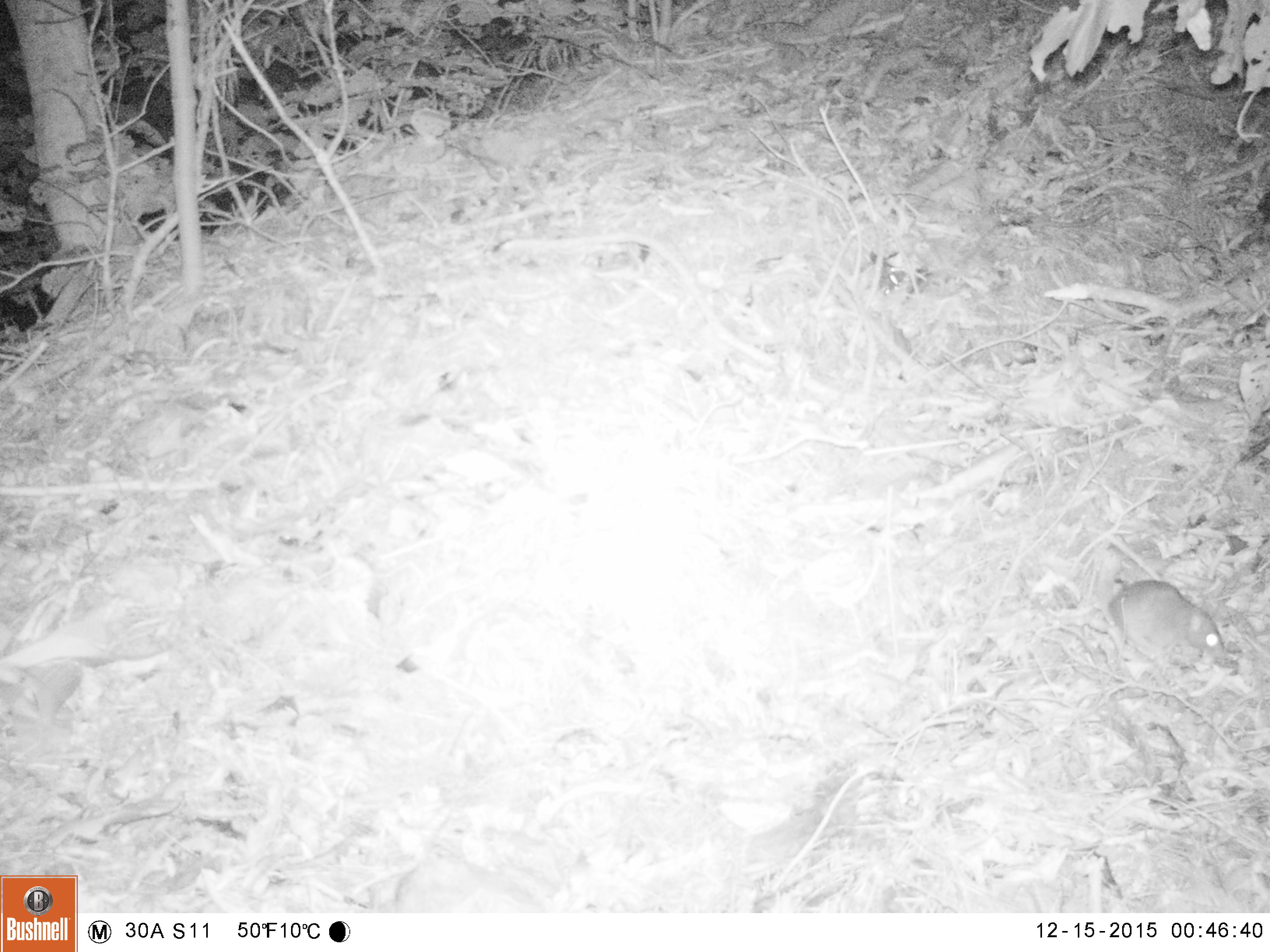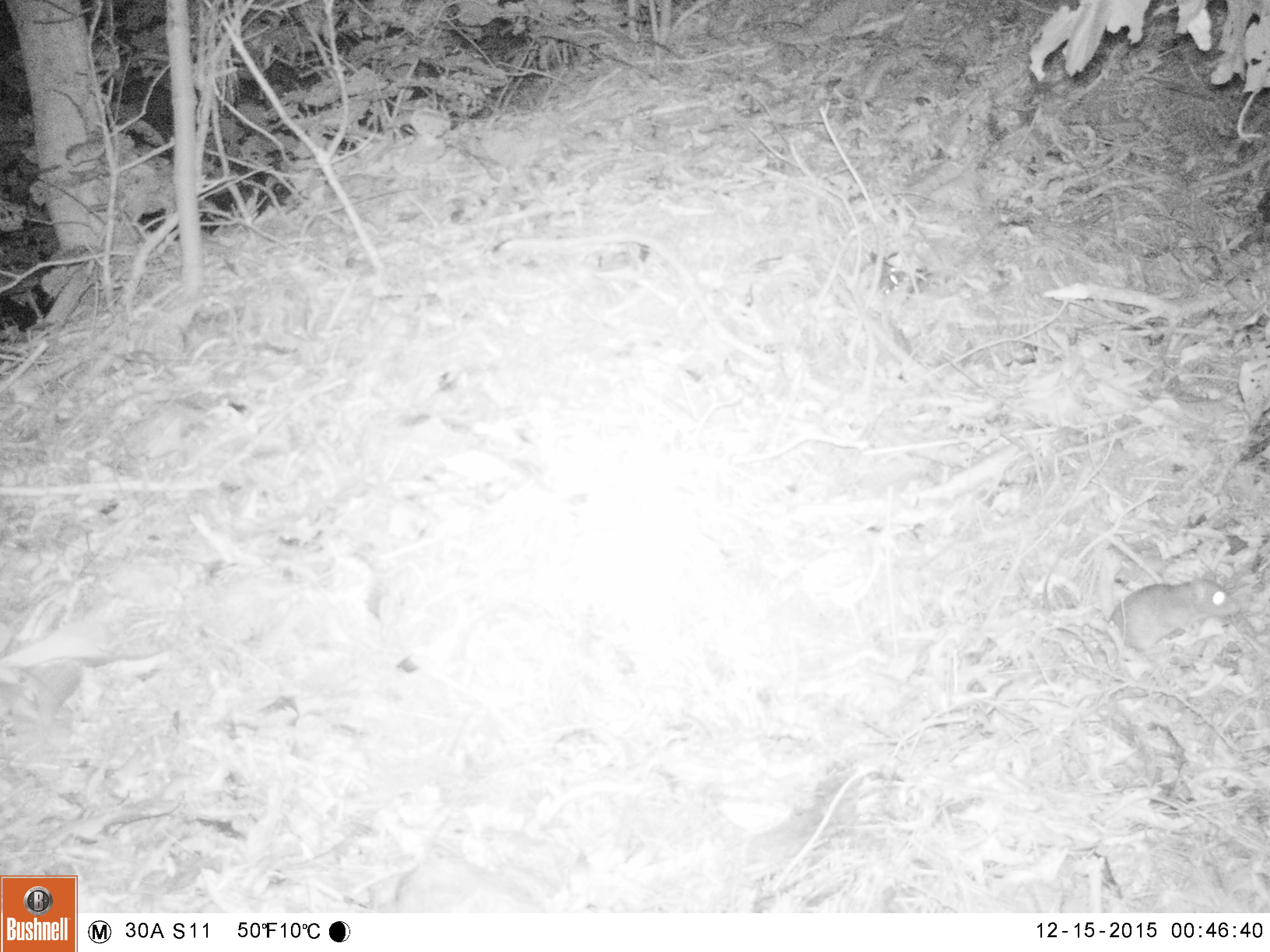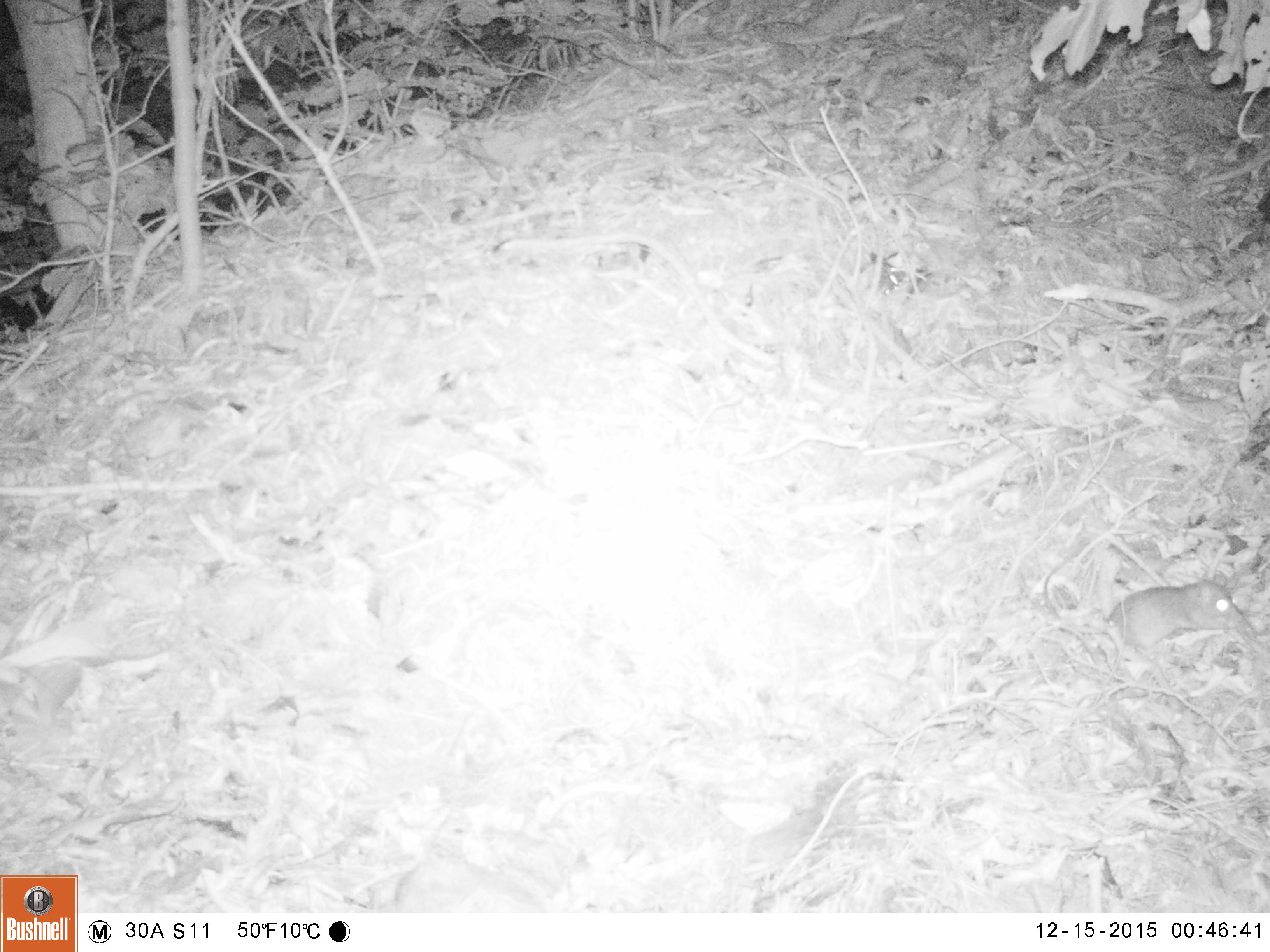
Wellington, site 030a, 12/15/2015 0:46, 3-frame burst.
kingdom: Animalia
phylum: Chordata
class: Mammalia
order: Rodentia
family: Muridae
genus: Mus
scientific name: Mus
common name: mouse